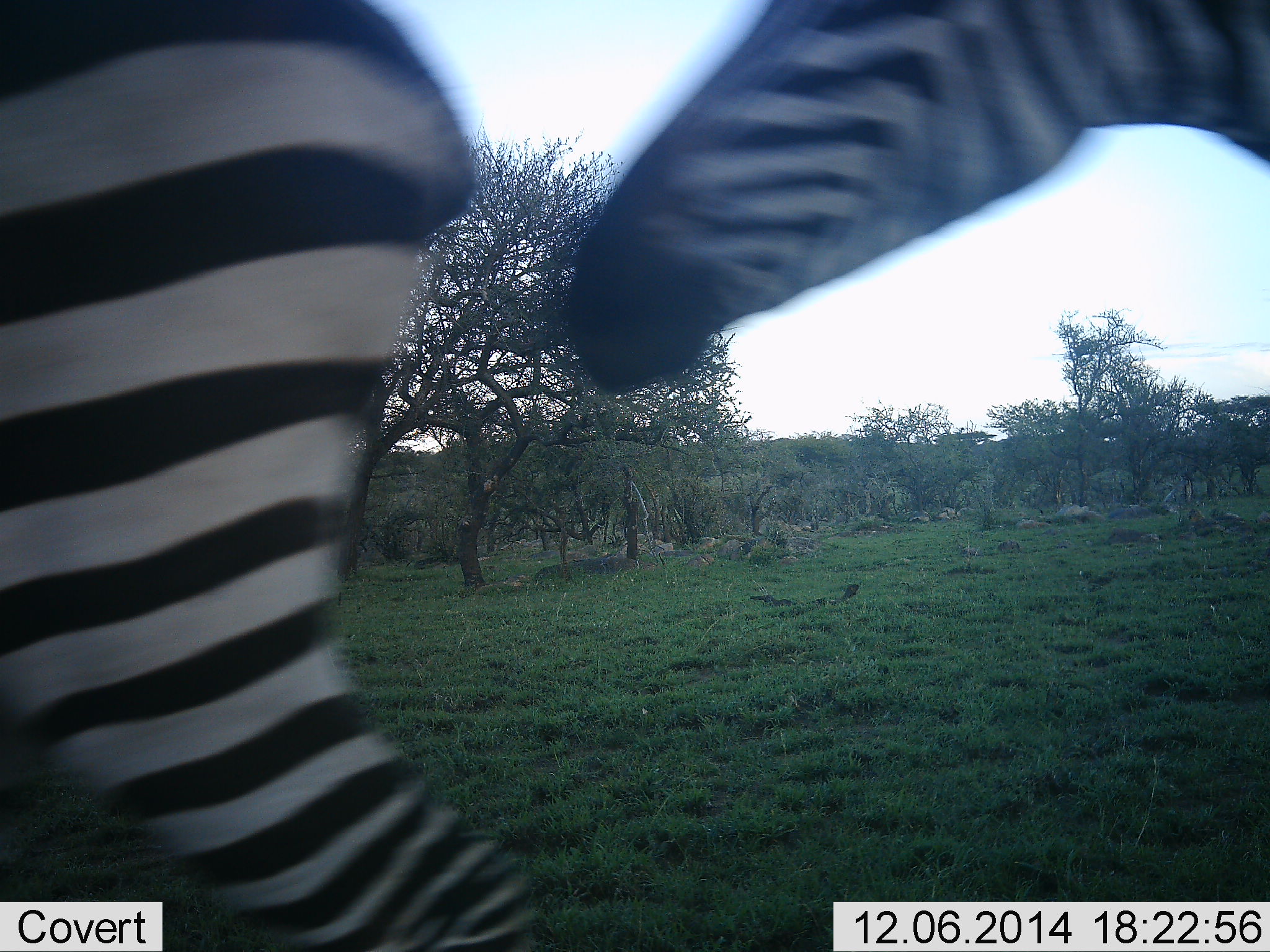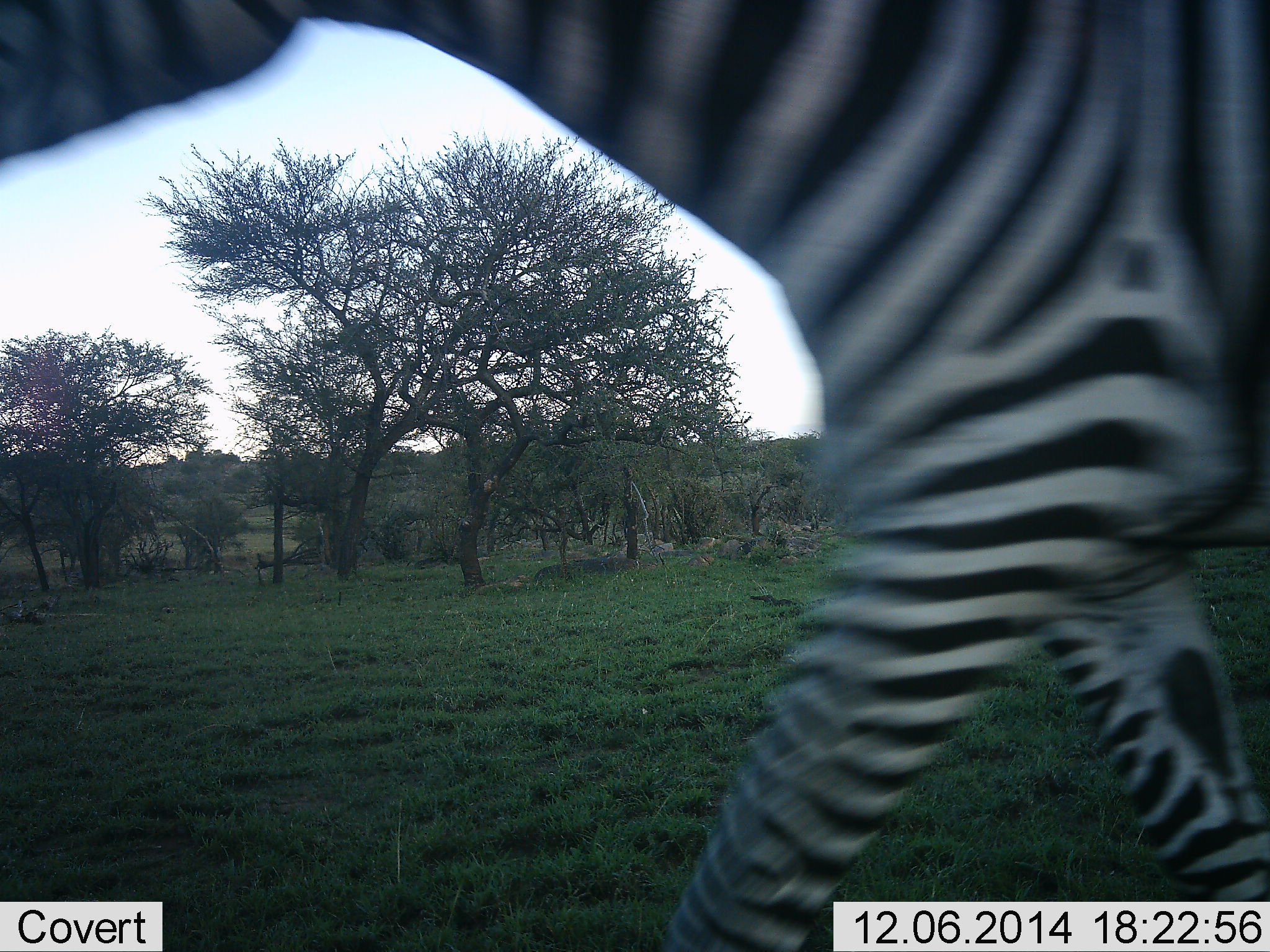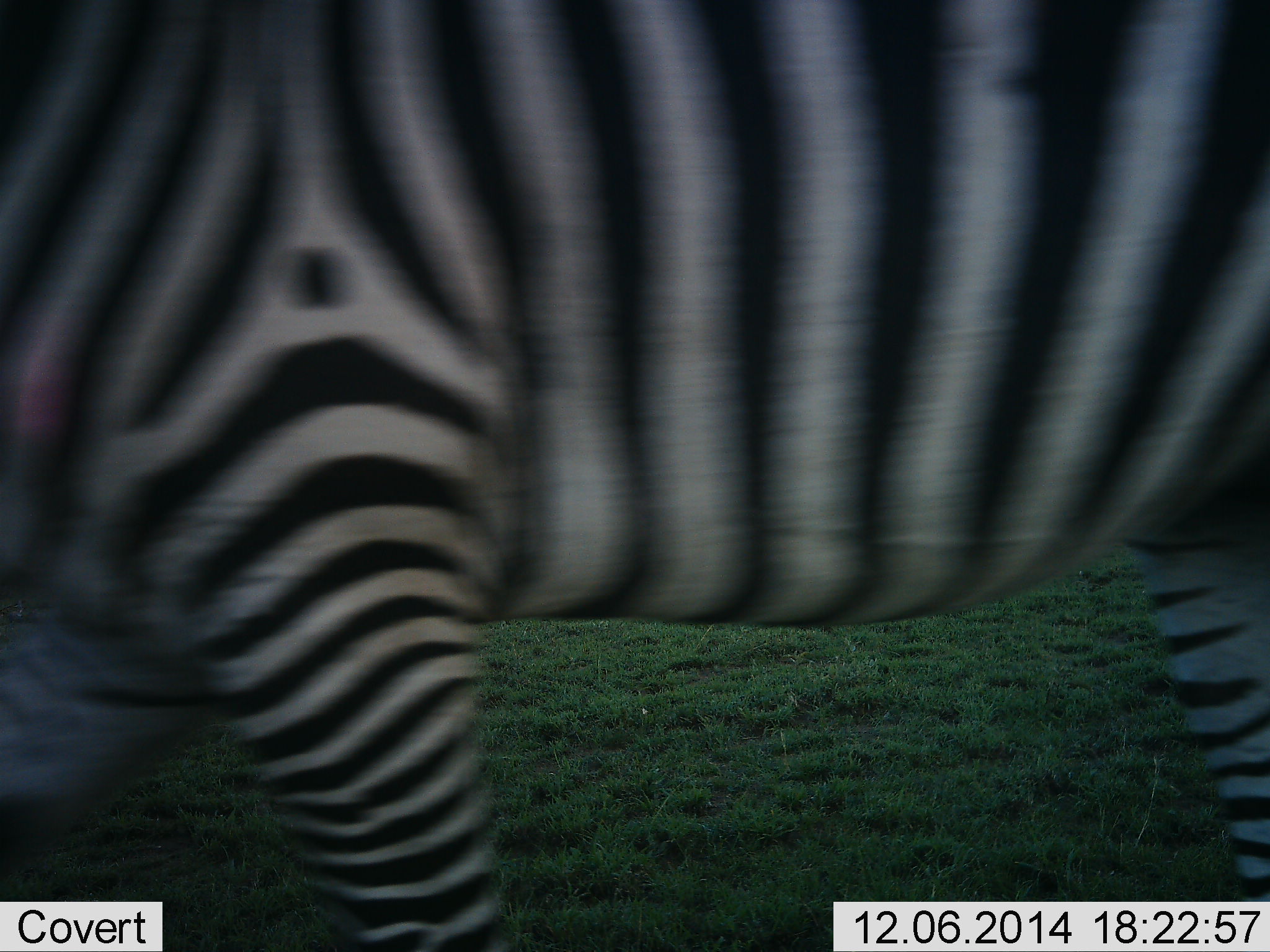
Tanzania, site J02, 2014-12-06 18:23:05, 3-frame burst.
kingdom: Animalia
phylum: Chordata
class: Mammalia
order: Perissodactyla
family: Equidae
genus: Equus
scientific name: Equus quagga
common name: plains zebra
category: zebra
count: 2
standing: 20%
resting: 0%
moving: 100%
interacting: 0%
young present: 0%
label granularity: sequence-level